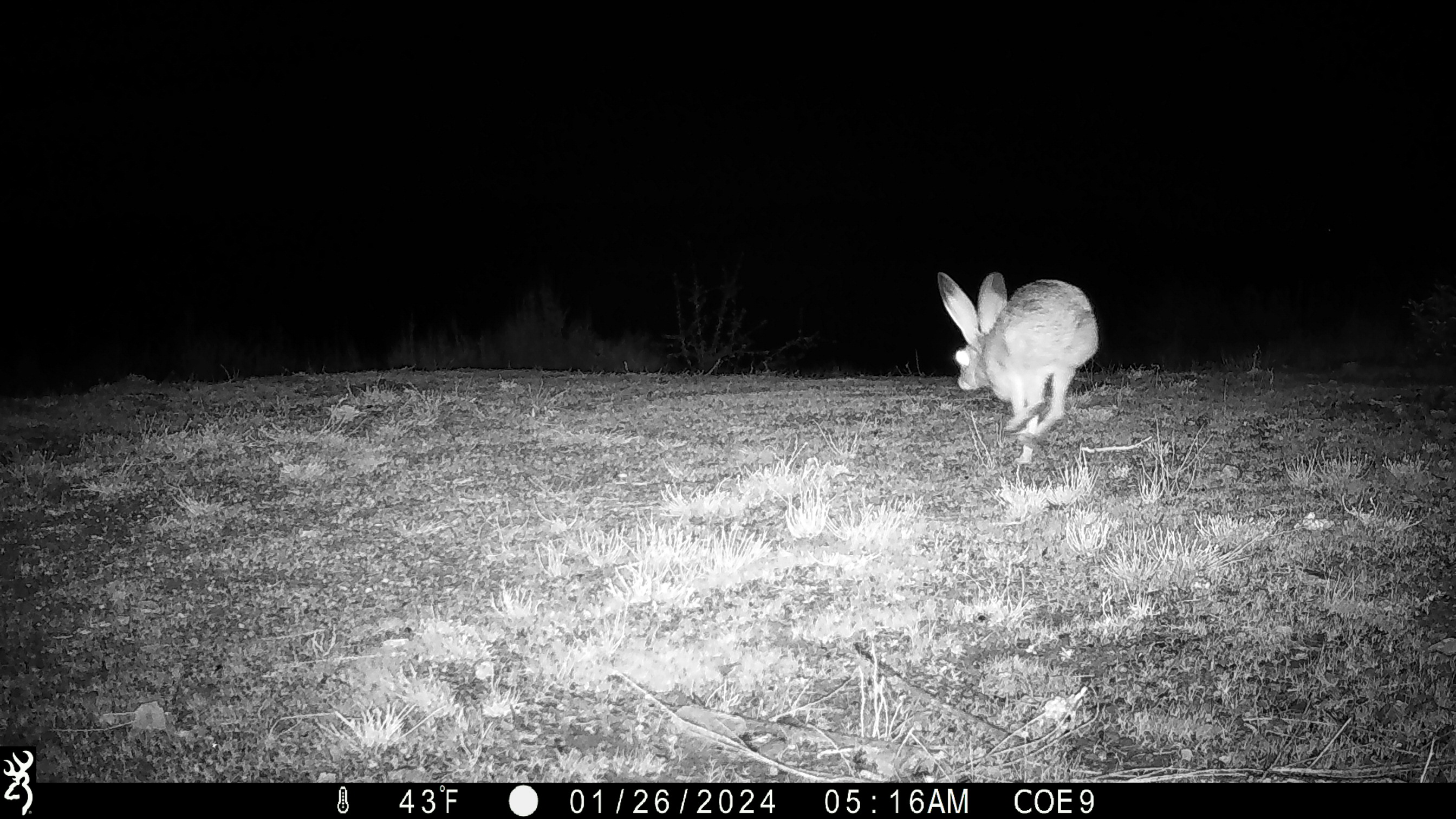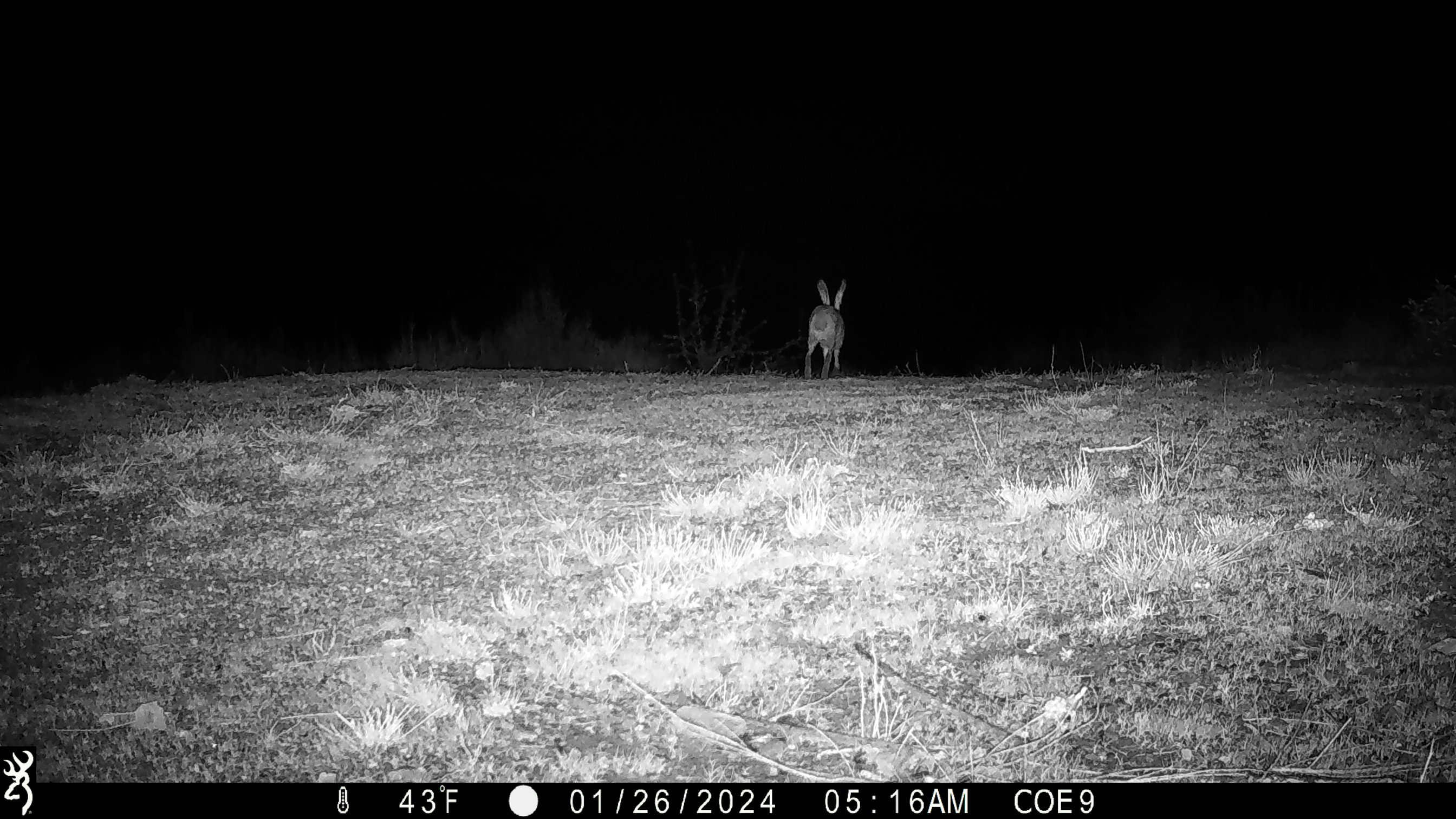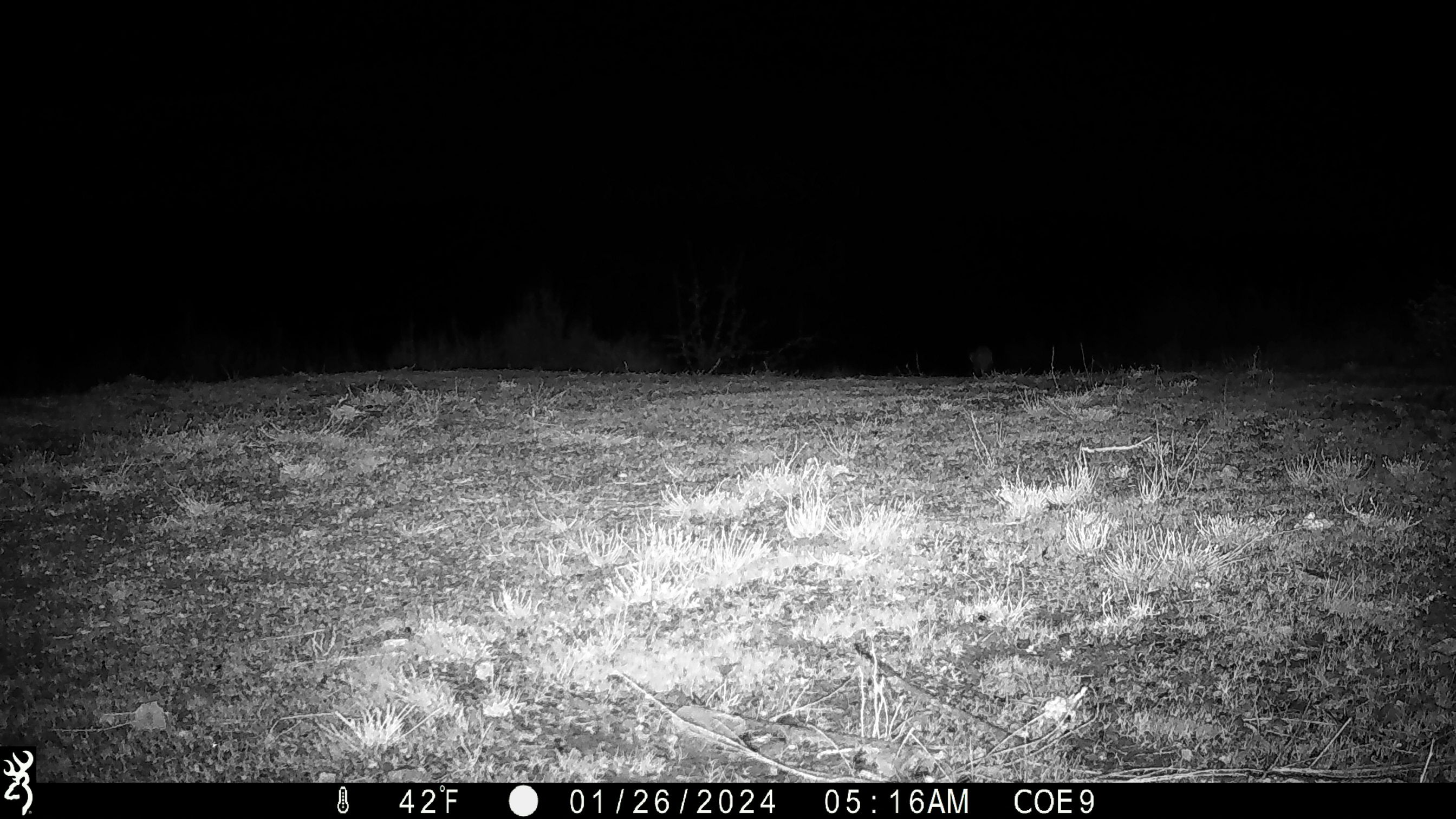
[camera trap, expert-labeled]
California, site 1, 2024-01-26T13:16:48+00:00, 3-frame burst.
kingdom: Animalia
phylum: Chordata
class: Mammalia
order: Lagomorpha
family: Leporidae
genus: Lepus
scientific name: Lepus californicus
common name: black-tailed jackrabbit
Black-tailed jackrabbit (Lepus californicus).